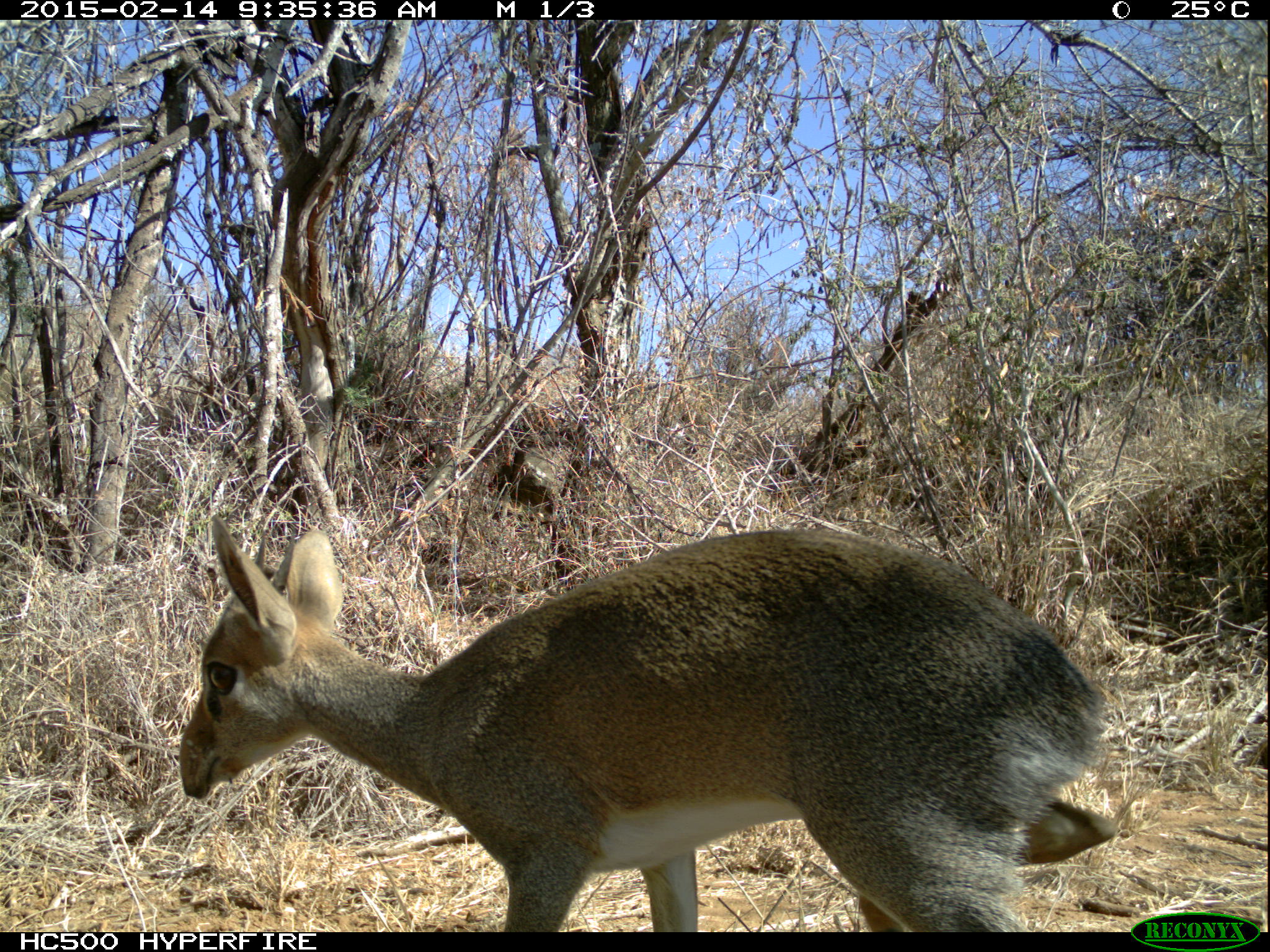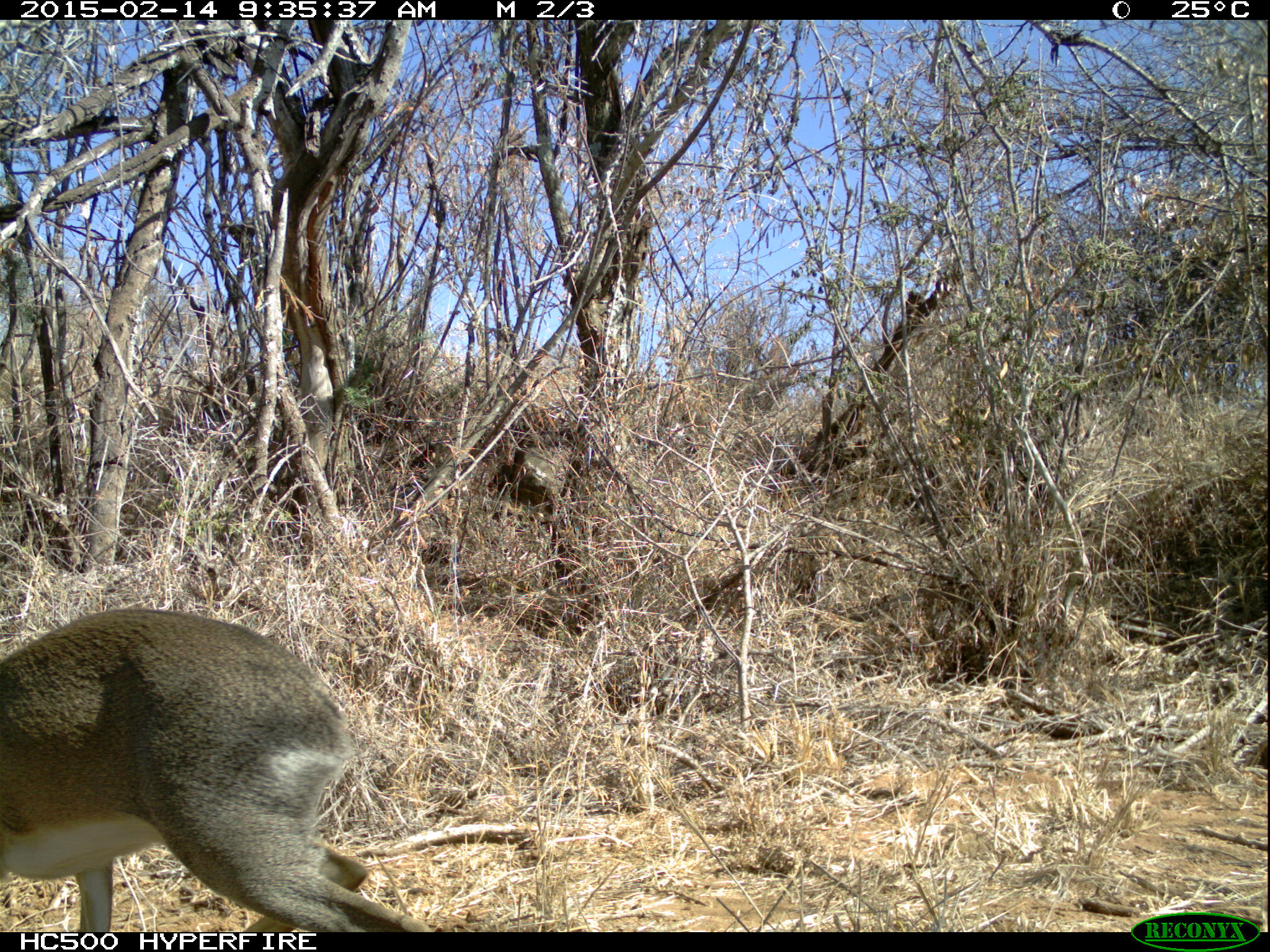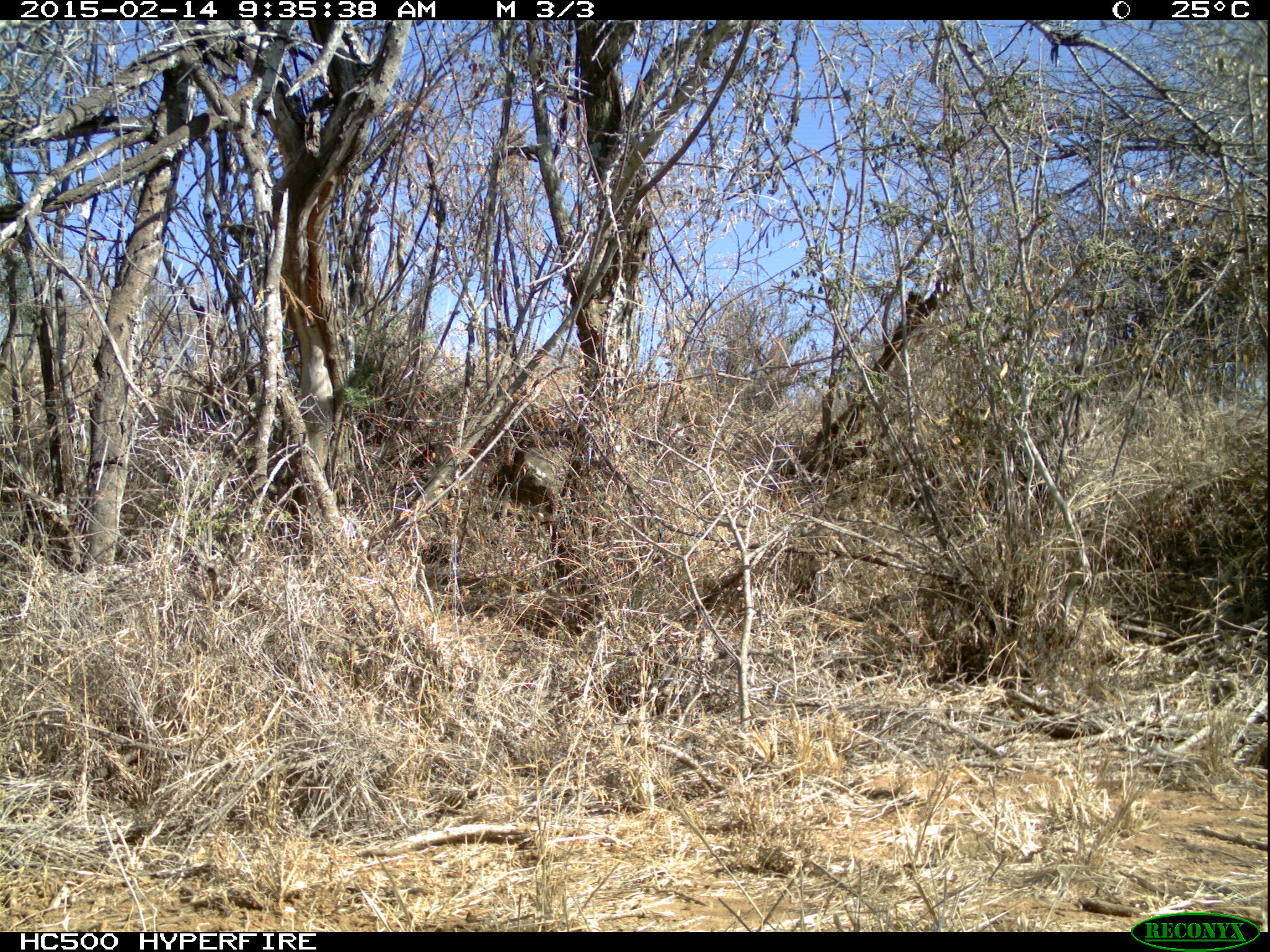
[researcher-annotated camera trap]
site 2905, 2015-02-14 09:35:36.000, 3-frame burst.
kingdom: Animalia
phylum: Chordata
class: Mammalia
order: Artiodactyla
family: Bovidae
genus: Madoqua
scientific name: Madoqua guentheri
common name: günther's dik-dik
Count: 1.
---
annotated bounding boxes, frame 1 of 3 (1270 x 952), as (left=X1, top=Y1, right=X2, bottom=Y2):
madoqua guentheri: (left=179, top=511, right=1119, bottom=930)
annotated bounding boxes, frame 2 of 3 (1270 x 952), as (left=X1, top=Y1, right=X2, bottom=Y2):
madoqua guentheri: (left=0, top=607, right=430, bottom=930)